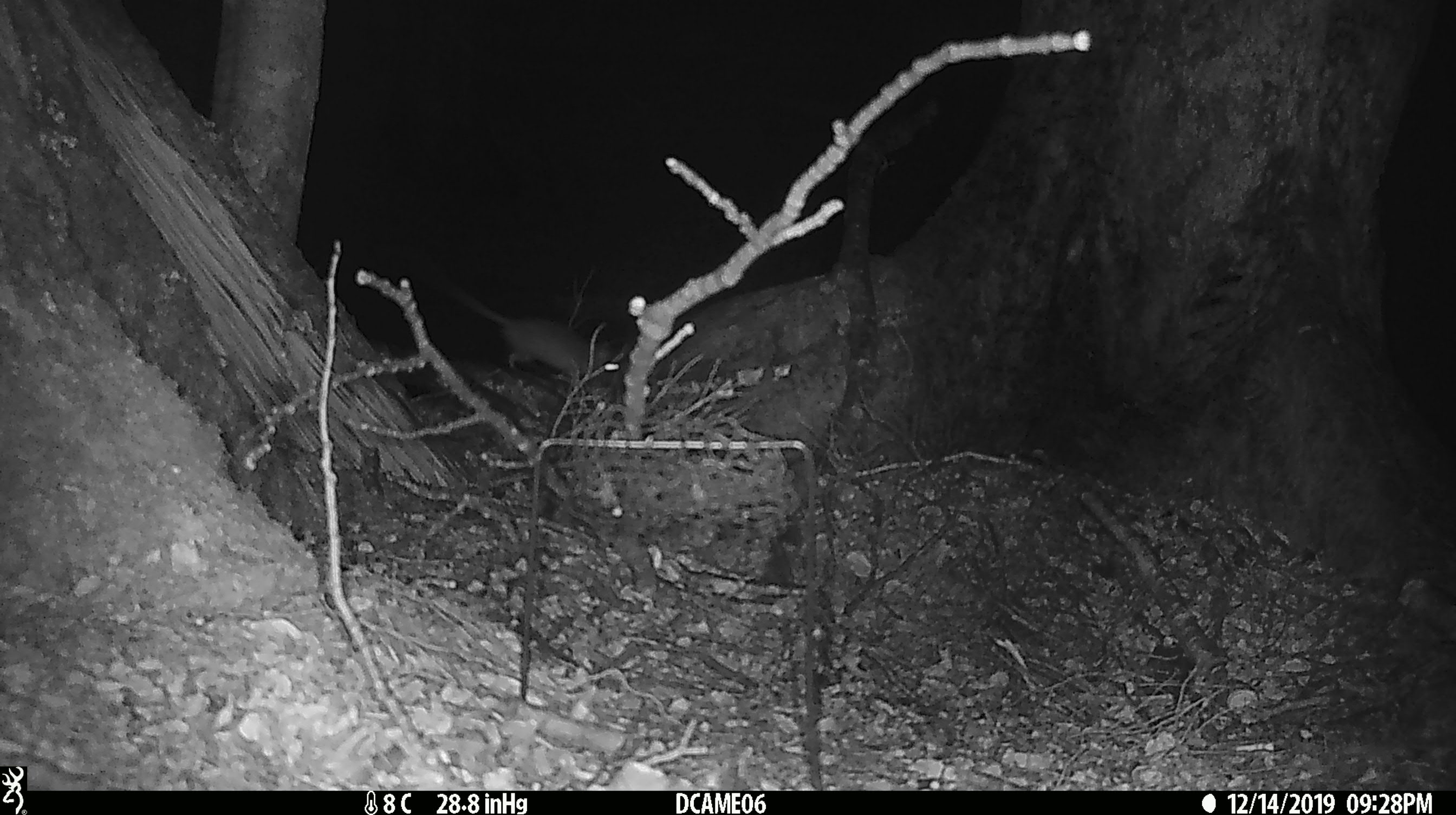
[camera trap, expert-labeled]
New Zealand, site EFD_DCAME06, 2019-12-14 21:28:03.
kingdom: Animalia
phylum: Chordata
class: Mammalia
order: Rodentia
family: Muridae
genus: Mus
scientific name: Mus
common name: mouse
Mouse (Mus).